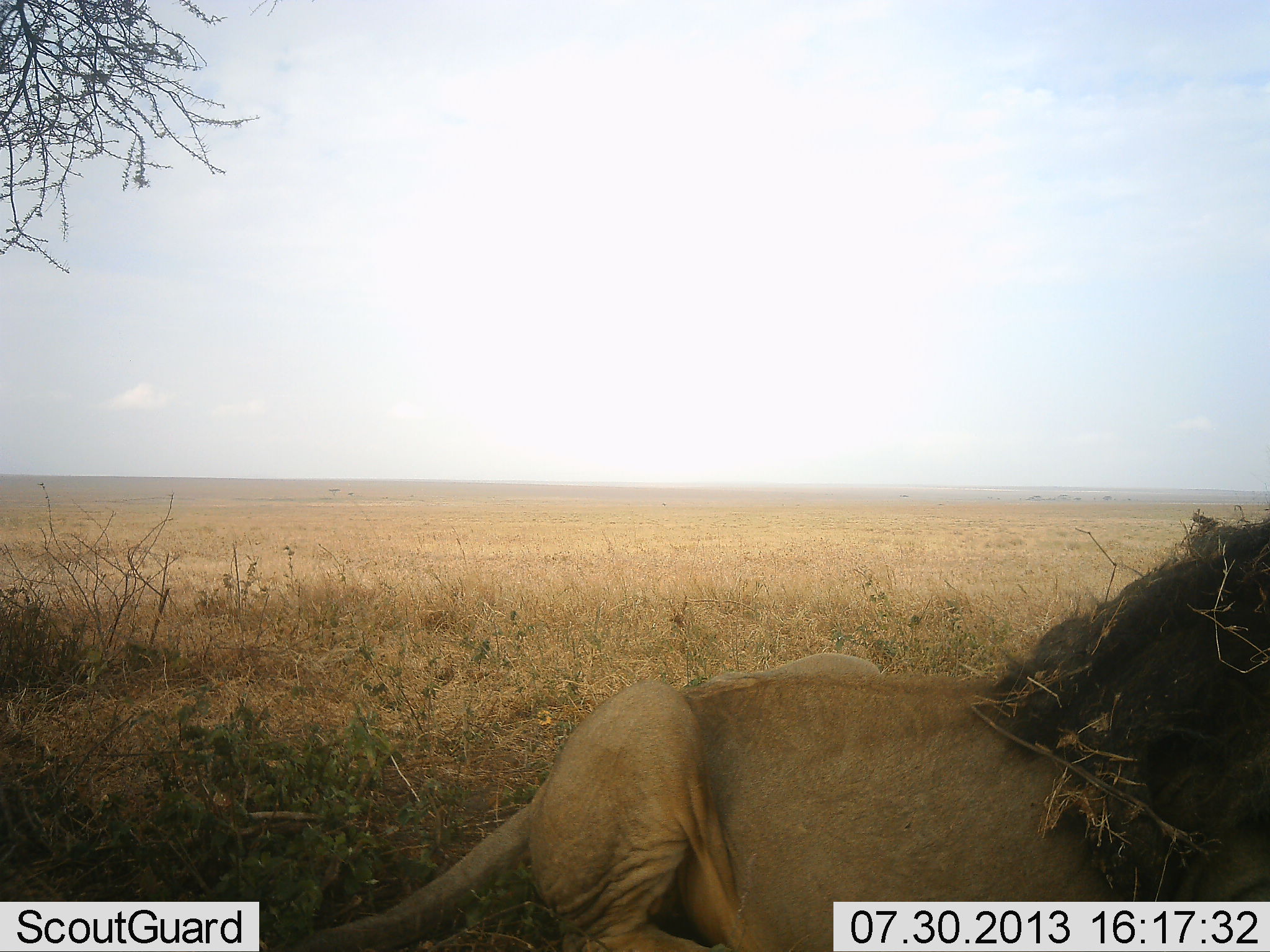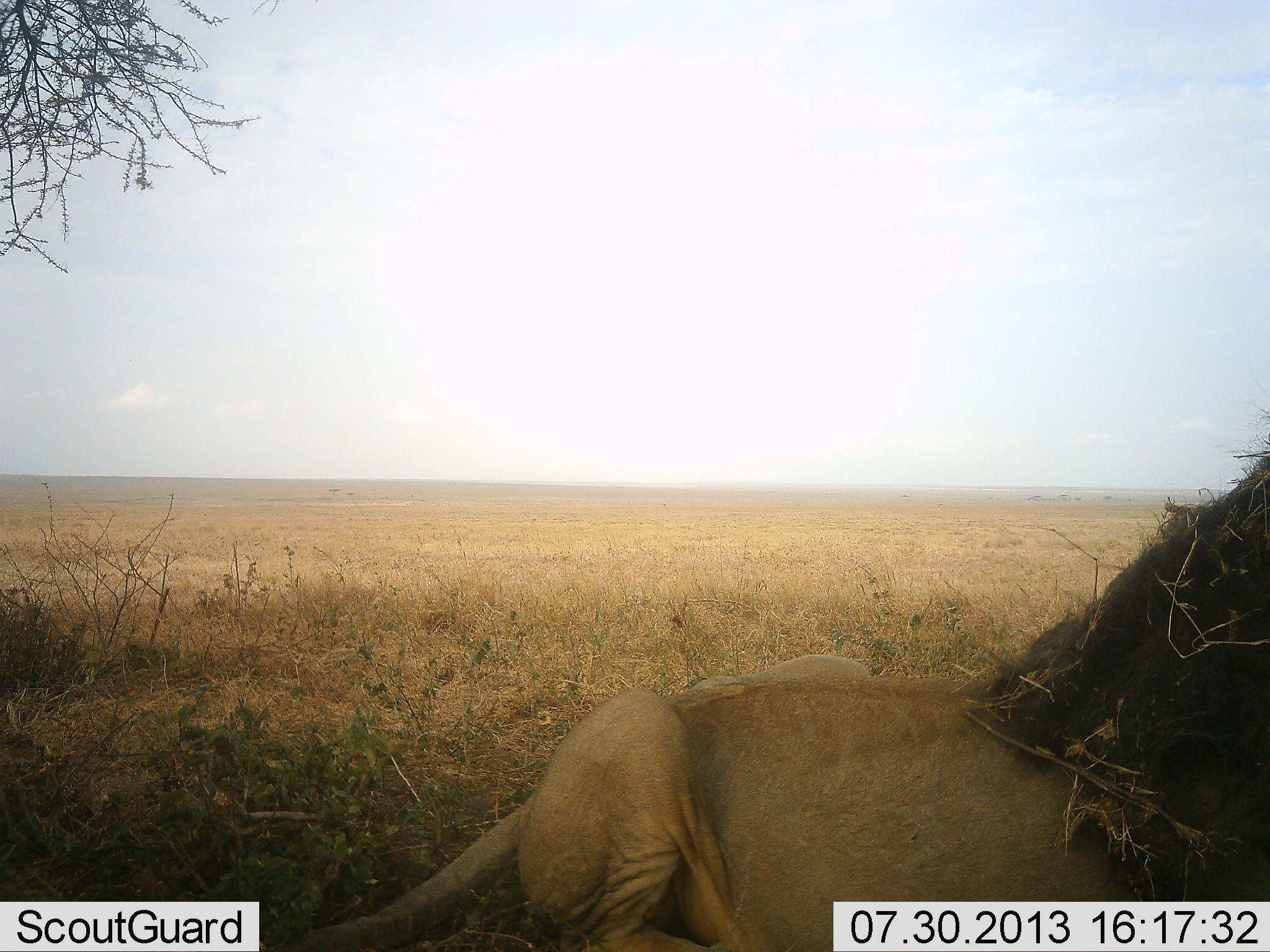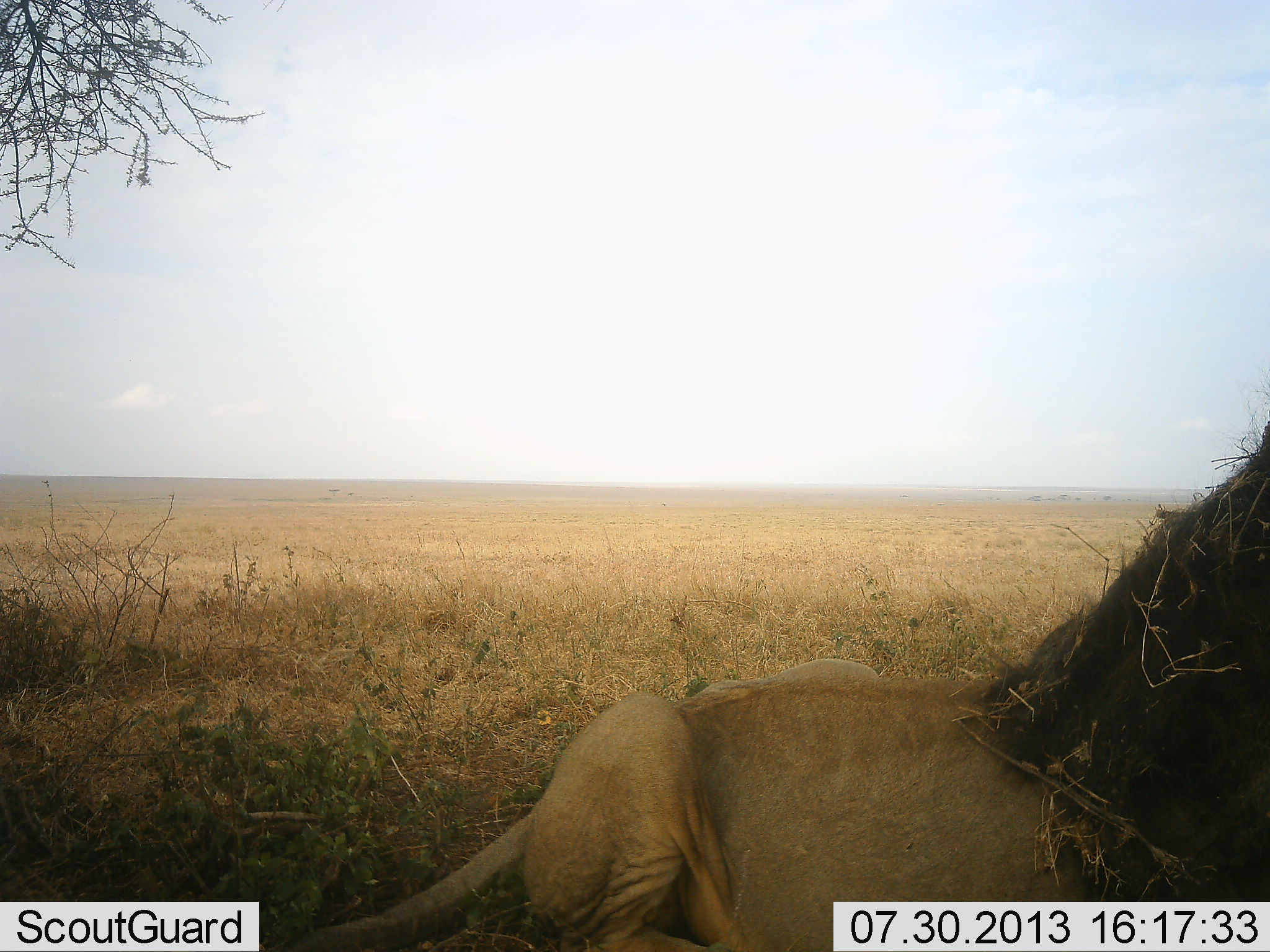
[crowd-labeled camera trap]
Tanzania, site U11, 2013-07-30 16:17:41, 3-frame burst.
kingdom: Animalia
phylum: Chordata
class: Mammalia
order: Carnivora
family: Felidae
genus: Panthera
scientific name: Panthera leo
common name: lion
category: lionmale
Lionmale (lion) (Panthera leo), count 1. Behavior (volunteer vote fractions): standing 3%, resting 94%, moving 3%, interacting 0%. Young present (vote fraction): 0%. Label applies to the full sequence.